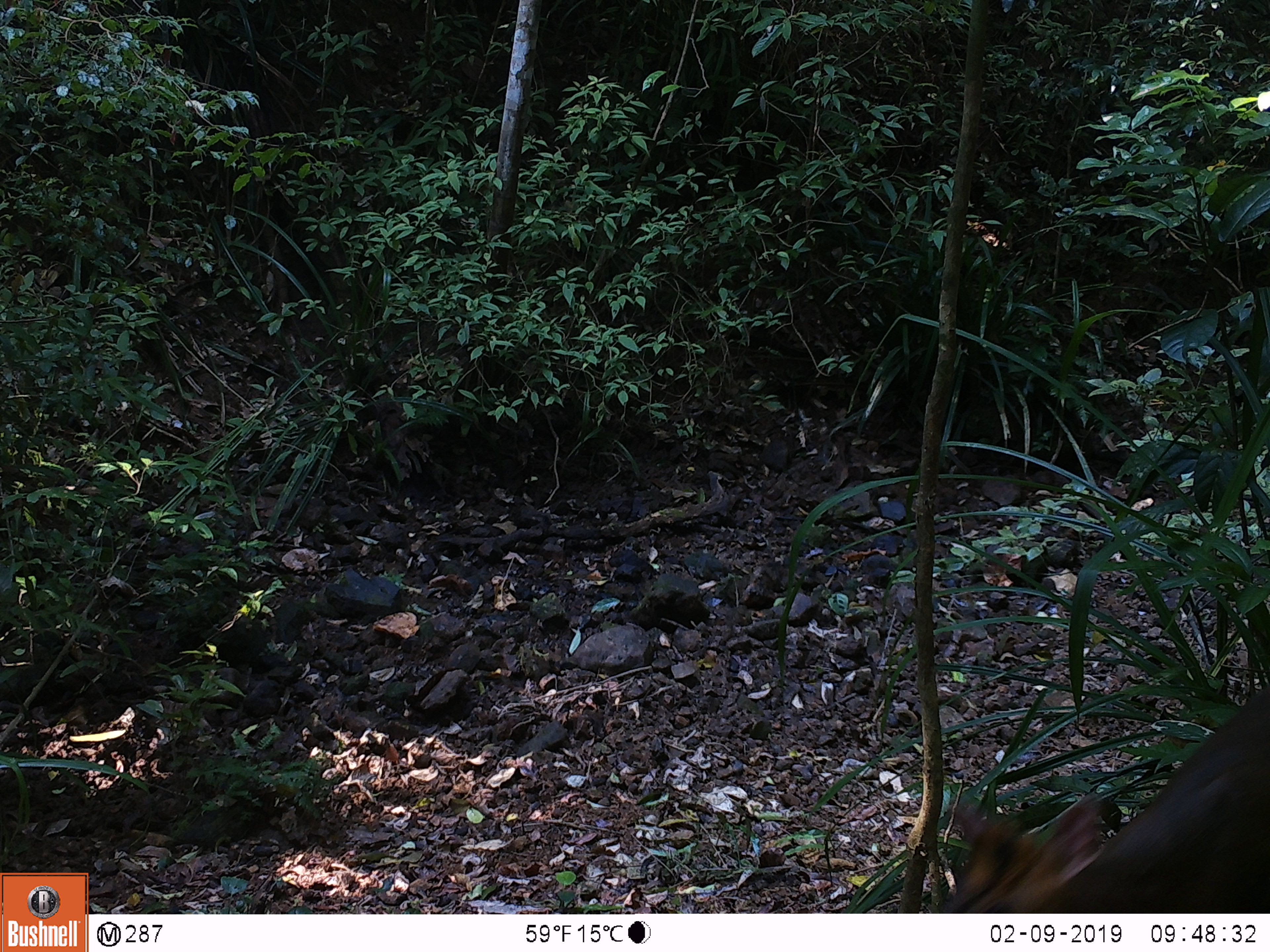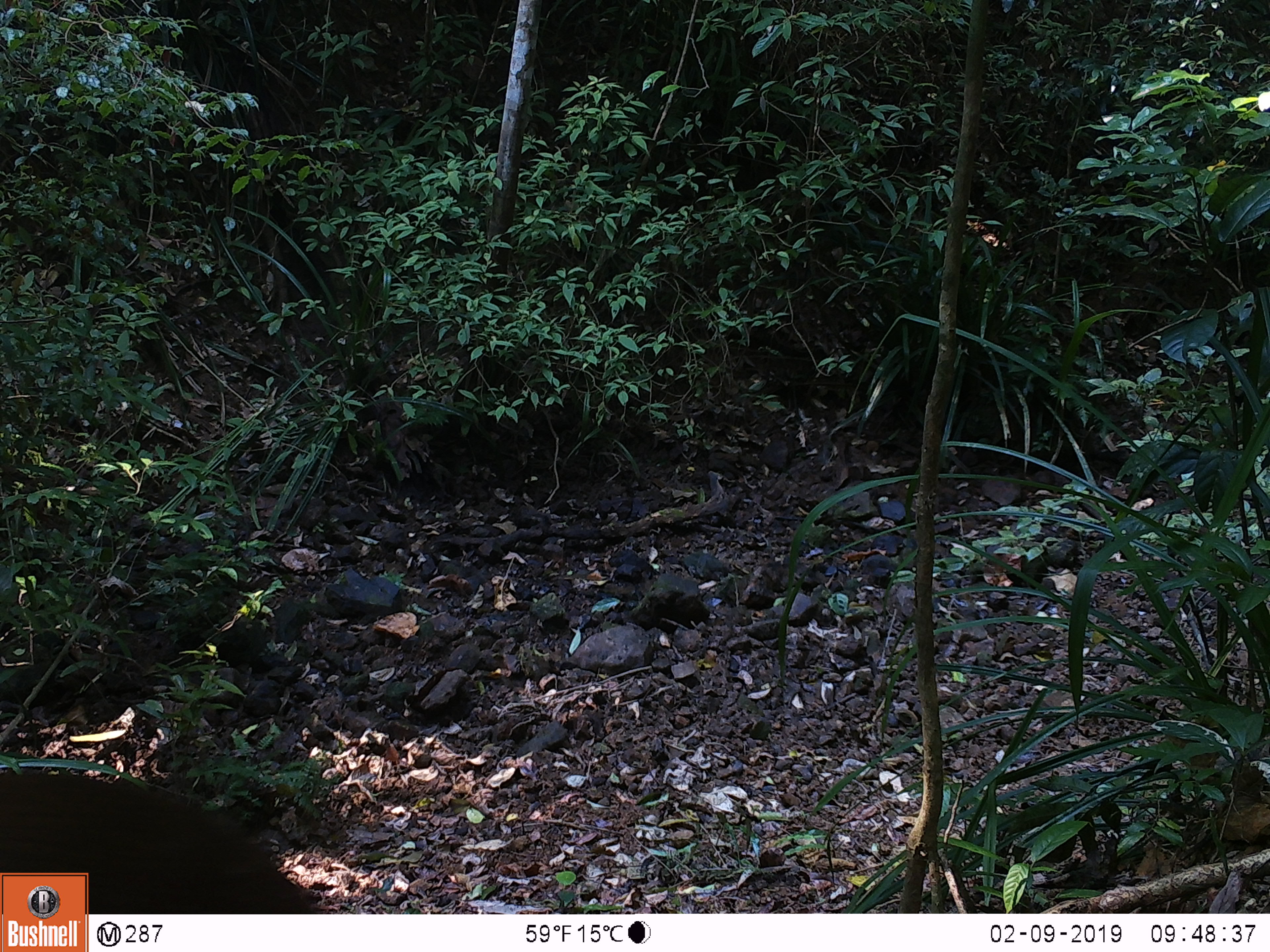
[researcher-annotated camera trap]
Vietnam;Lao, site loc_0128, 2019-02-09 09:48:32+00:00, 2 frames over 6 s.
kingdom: Animalia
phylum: Chordata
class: Mammalia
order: Primates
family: Cercopithecidae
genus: Macaca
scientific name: Macaca nemestrina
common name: pig-tailed macaque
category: pig tailed macaque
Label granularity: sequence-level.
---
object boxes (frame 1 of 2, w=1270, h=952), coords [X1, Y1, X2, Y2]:
pig tailed macaque: [928, 681, 1270, 914]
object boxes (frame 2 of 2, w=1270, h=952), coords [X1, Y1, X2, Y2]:
pig tailed macaque: [0, 770, 315, 914]